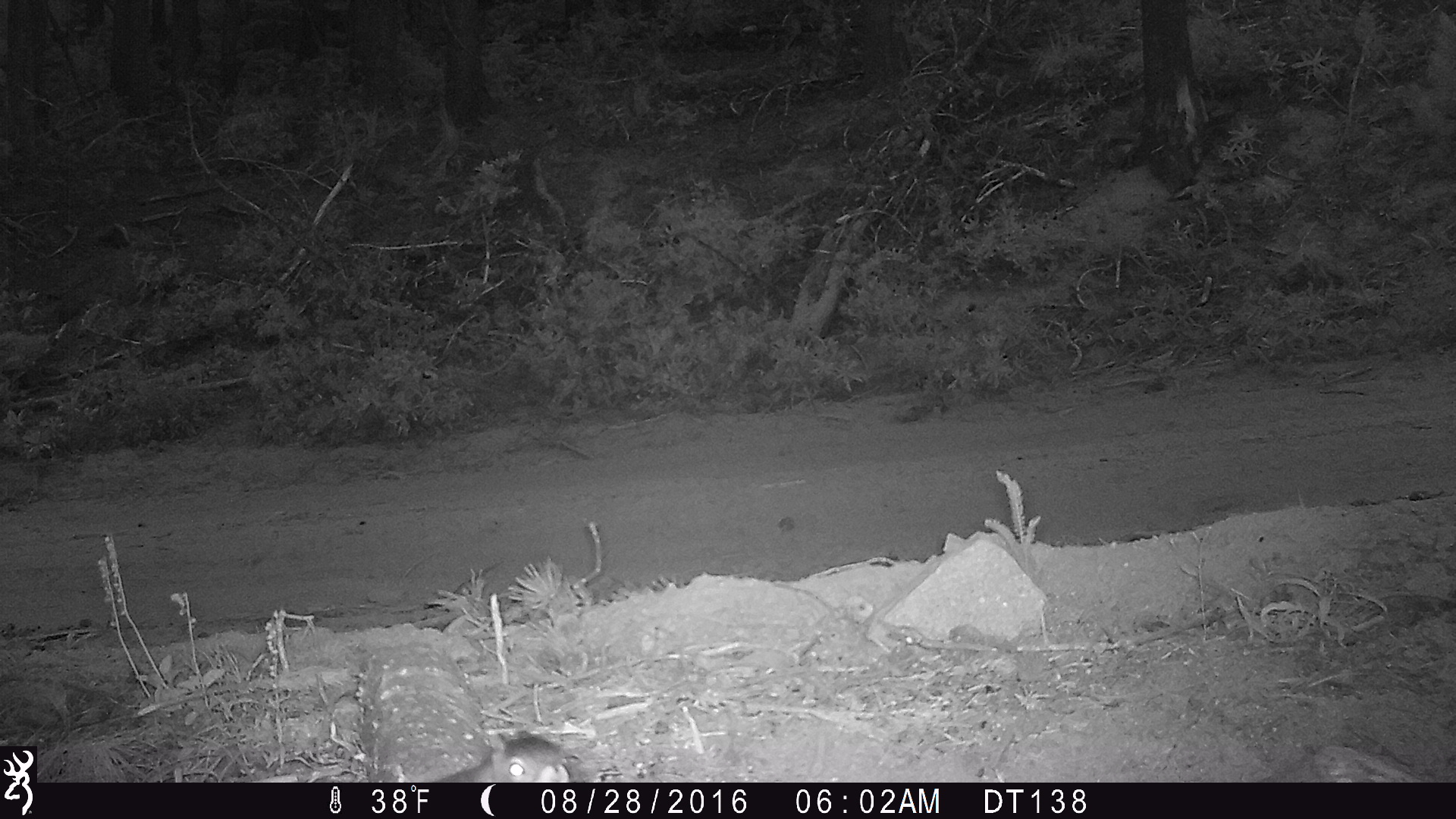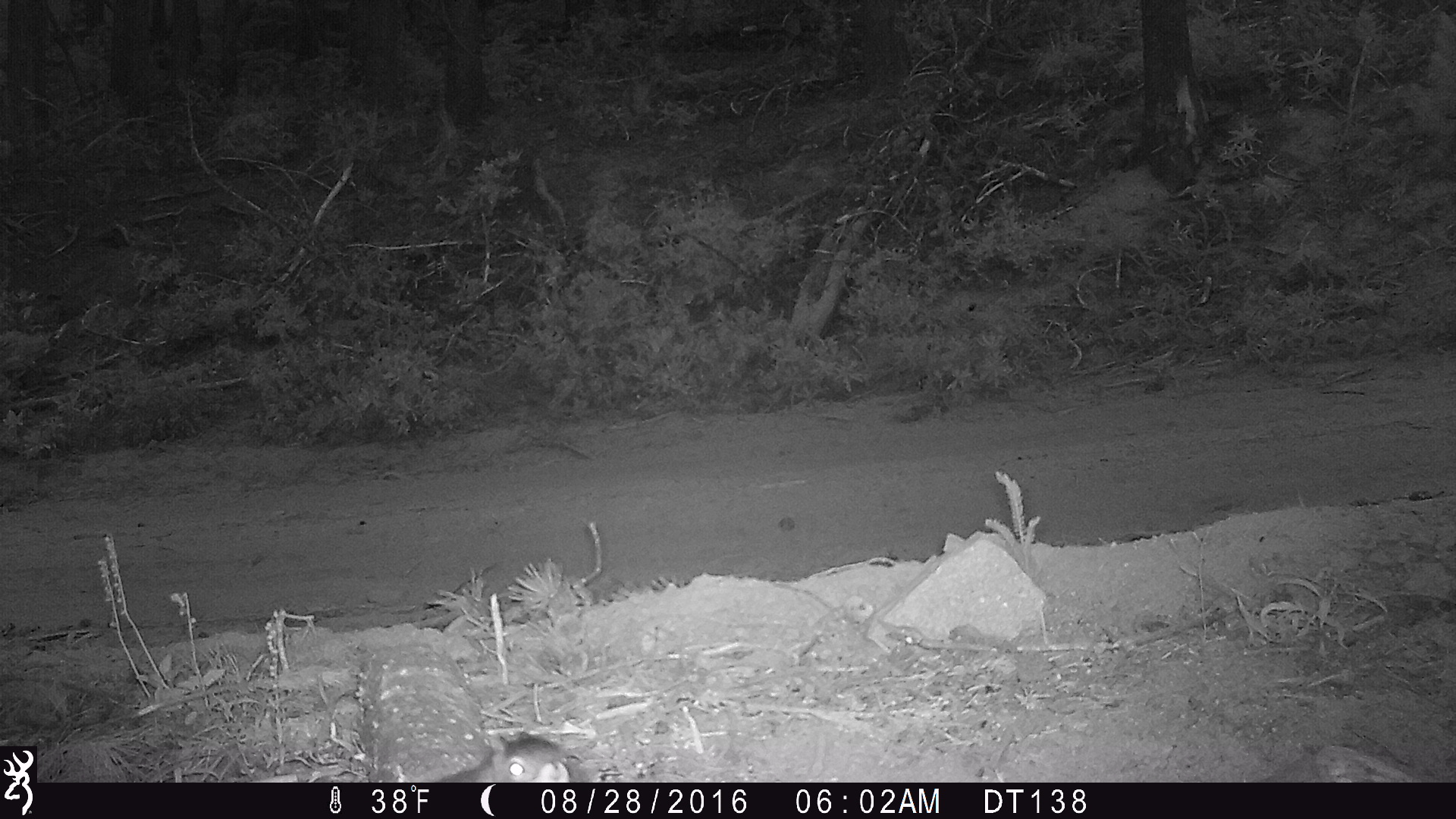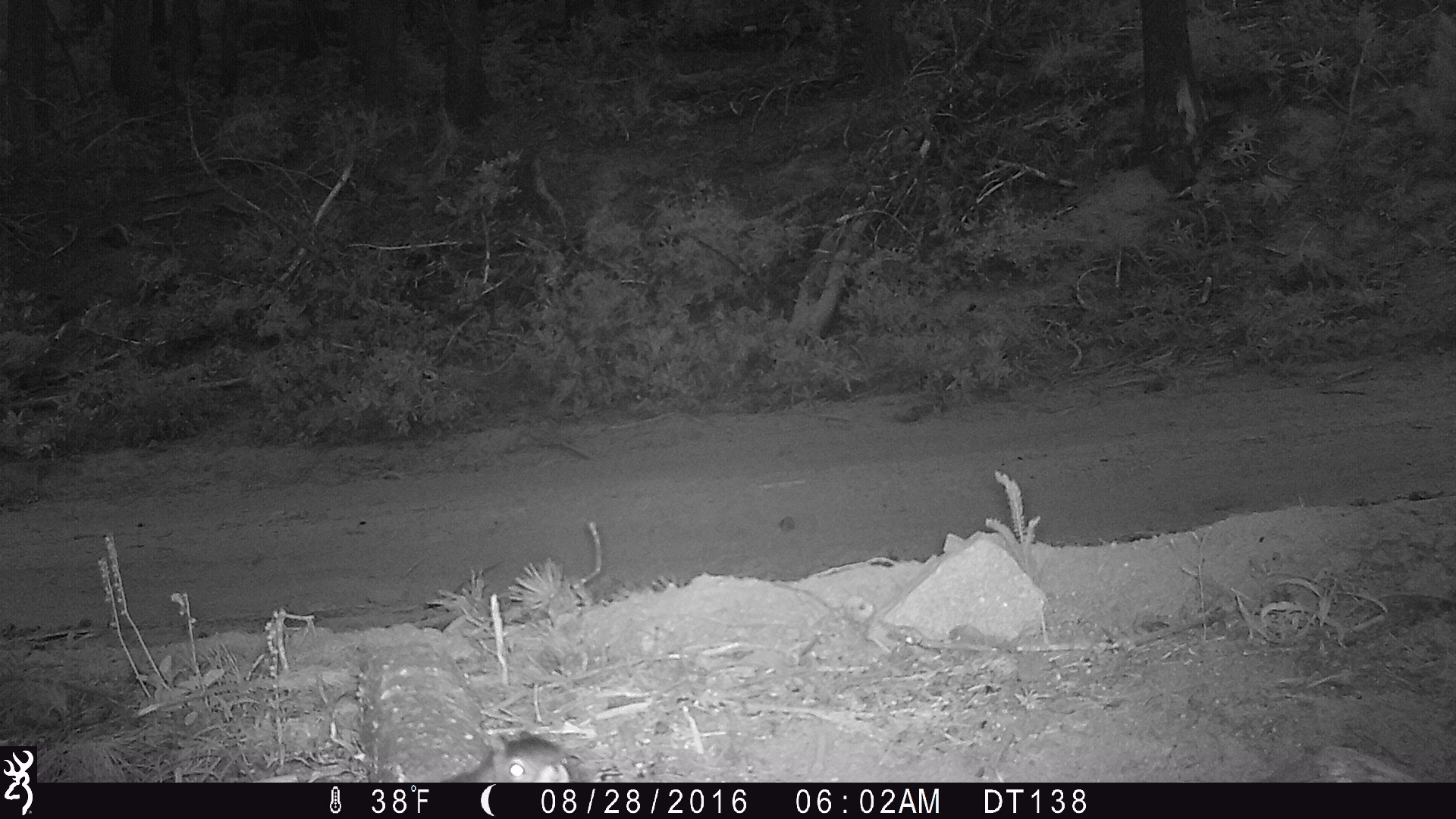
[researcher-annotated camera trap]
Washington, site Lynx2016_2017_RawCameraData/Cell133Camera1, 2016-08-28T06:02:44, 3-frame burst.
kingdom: Animalia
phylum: Chordata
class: Mammalia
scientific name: Mammalia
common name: small mammal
Small mammal (Mammalia). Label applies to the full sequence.